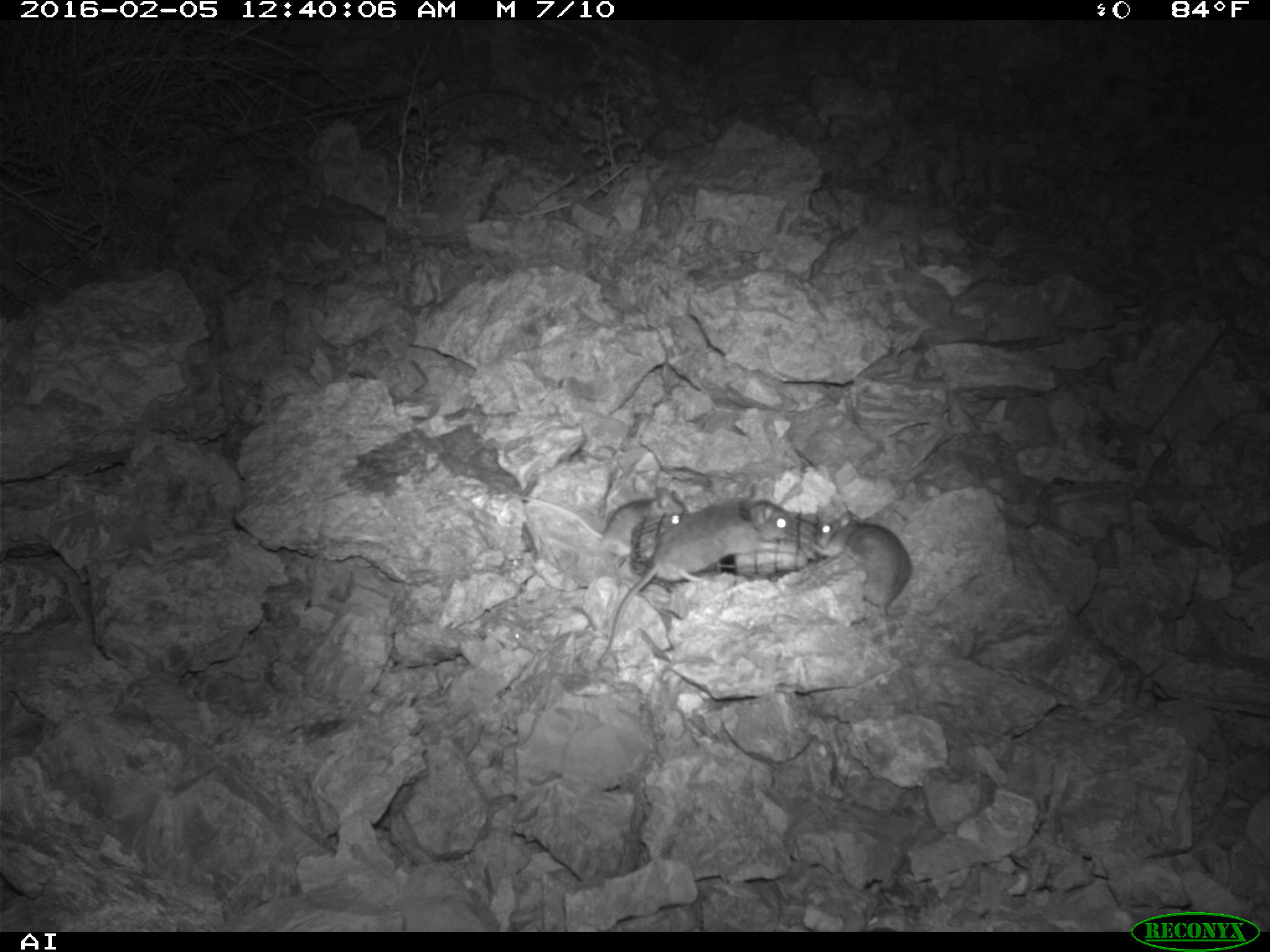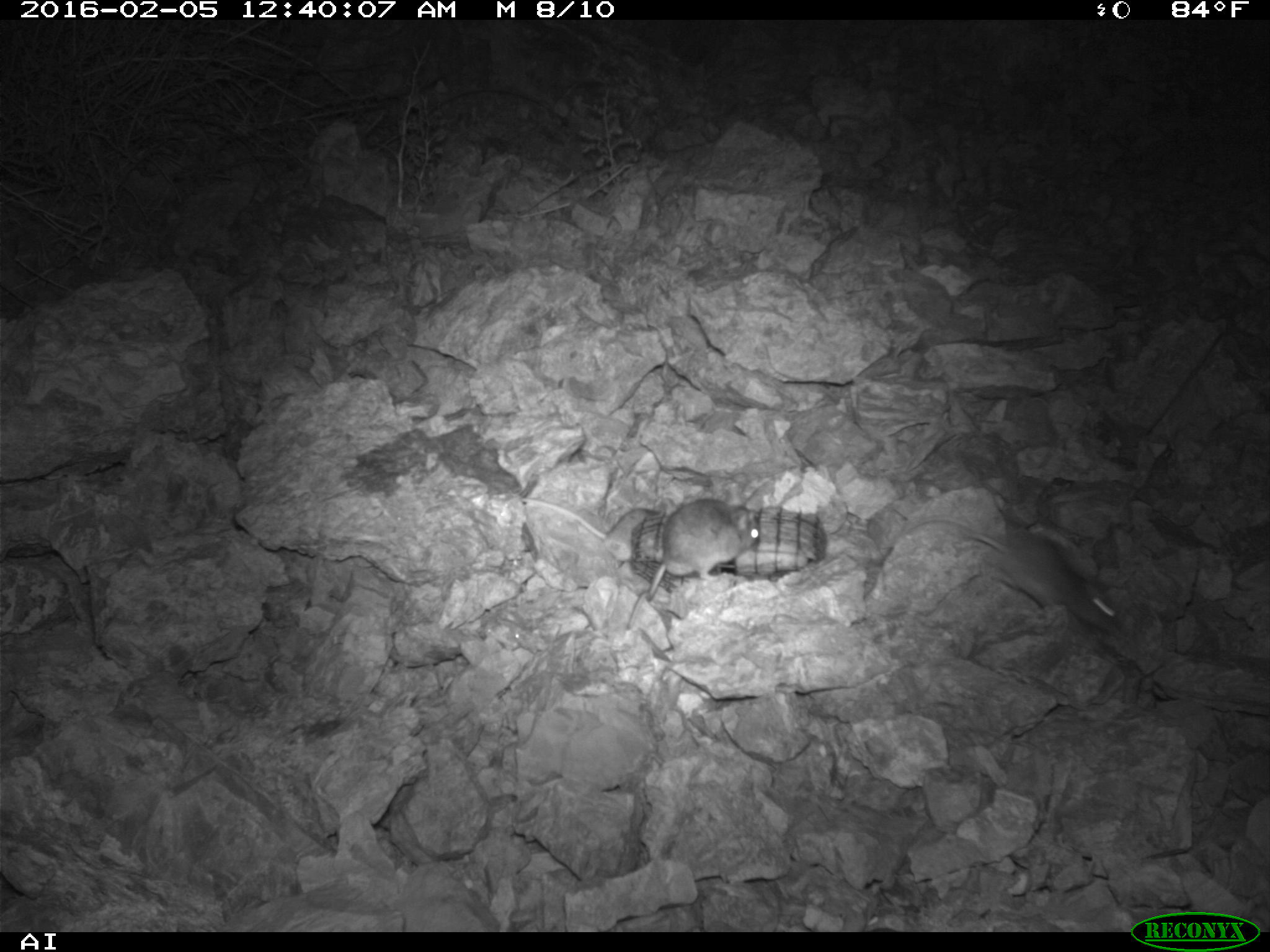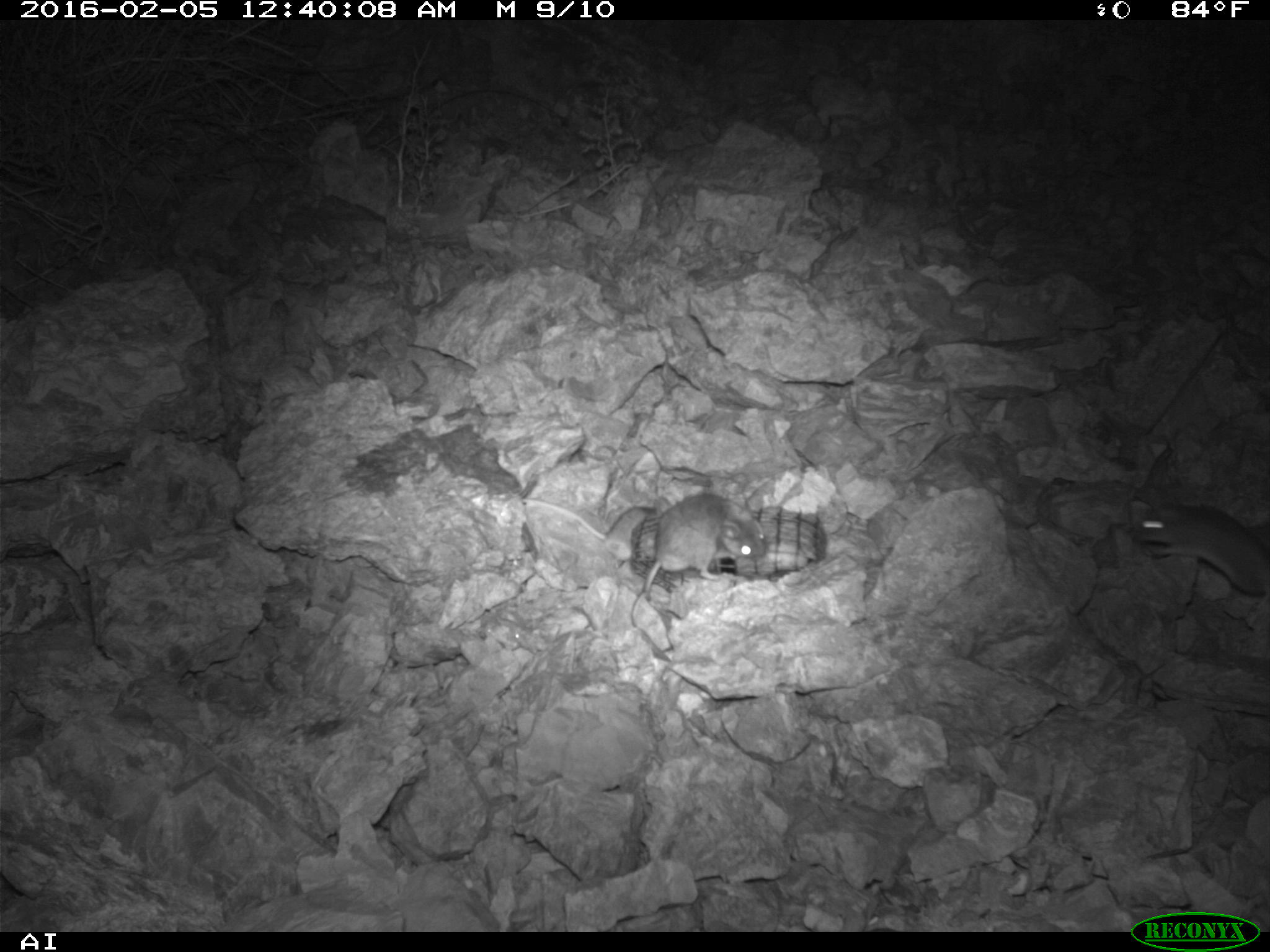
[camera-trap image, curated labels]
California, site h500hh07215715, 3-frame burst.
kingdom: Animalia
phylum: Chordata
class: Mammalia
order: Rodentia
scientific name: Rodentia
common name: rodent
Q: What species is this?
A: Rodent (Rodentia).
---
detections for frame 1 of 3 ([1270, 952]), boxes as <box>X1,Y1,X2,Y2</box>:
rodent: <box>595,482,793,667</box>; <box>819,509,912,614</box>; <box>513,487,684,539</box>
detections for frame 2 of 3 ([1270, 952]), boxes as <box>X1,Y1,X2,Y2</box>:
rodent: <box>899,511,1125,637</box>; <box>644,496,760,601</box>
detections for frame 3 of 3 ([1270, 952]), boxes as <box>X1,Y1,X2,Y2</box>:
rodent: <box>631,492,766,625</box>; <box>1132,500,1269,596</box>; <box>520,496,671,561</box>